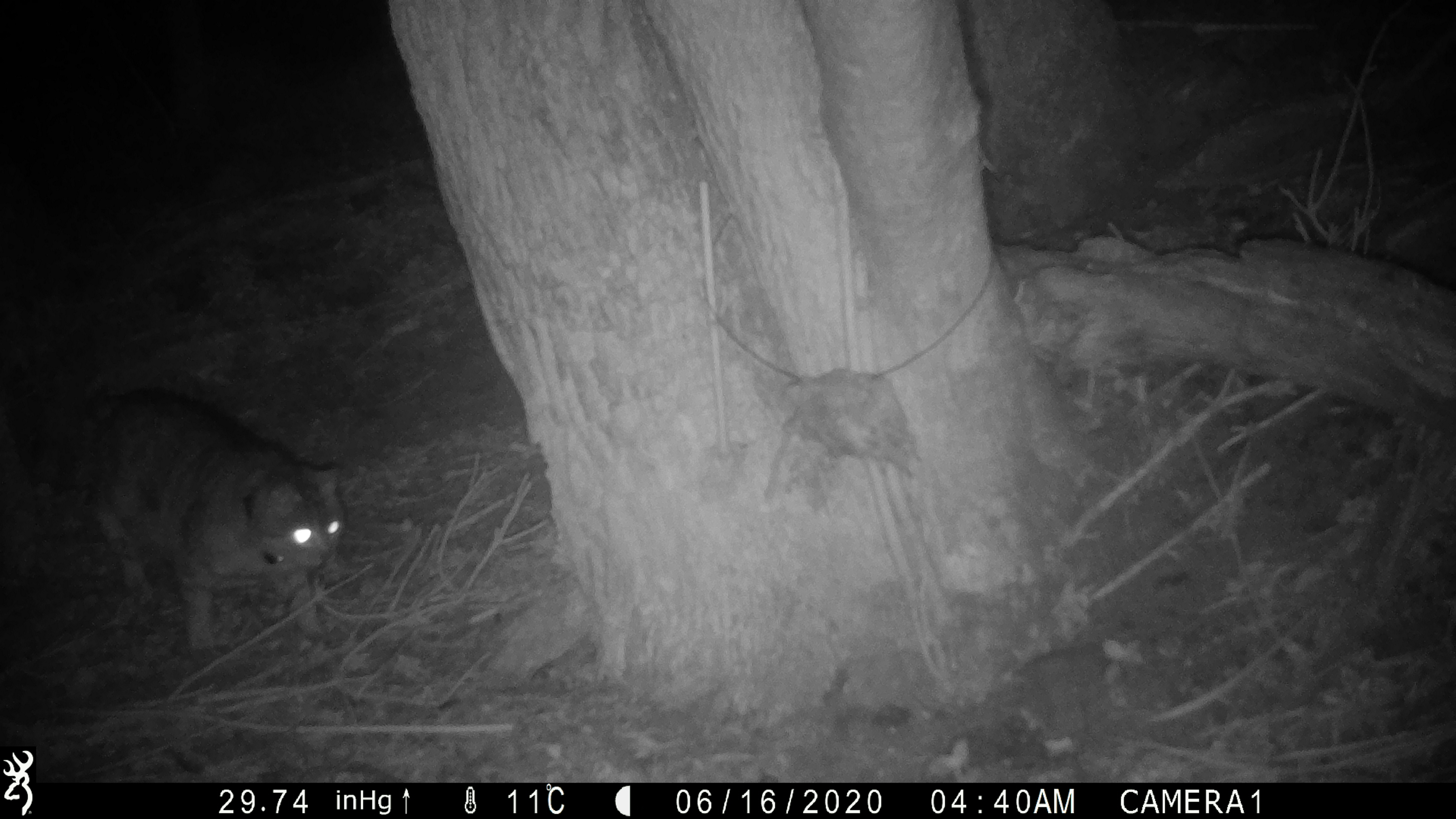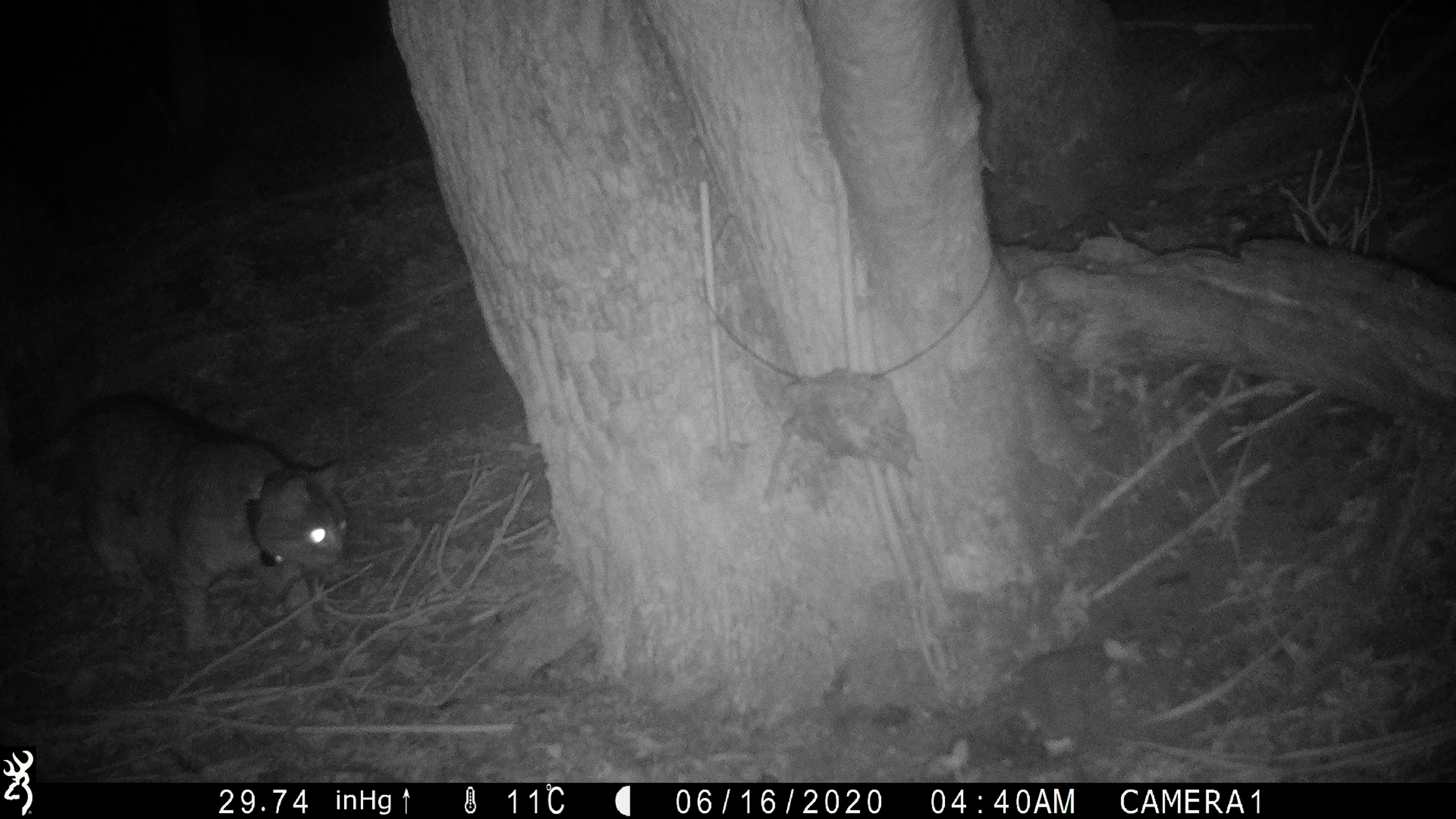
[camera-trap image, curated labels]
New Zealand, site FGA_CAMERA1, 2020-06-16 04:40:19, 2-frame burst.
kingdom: Animalia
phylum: Chordata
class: Mammalia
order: Carnivora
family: Felidae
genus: Felis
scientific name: Felis catus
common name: domestic cat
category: cat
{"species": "cat (domestic cat) (Felis catus)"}